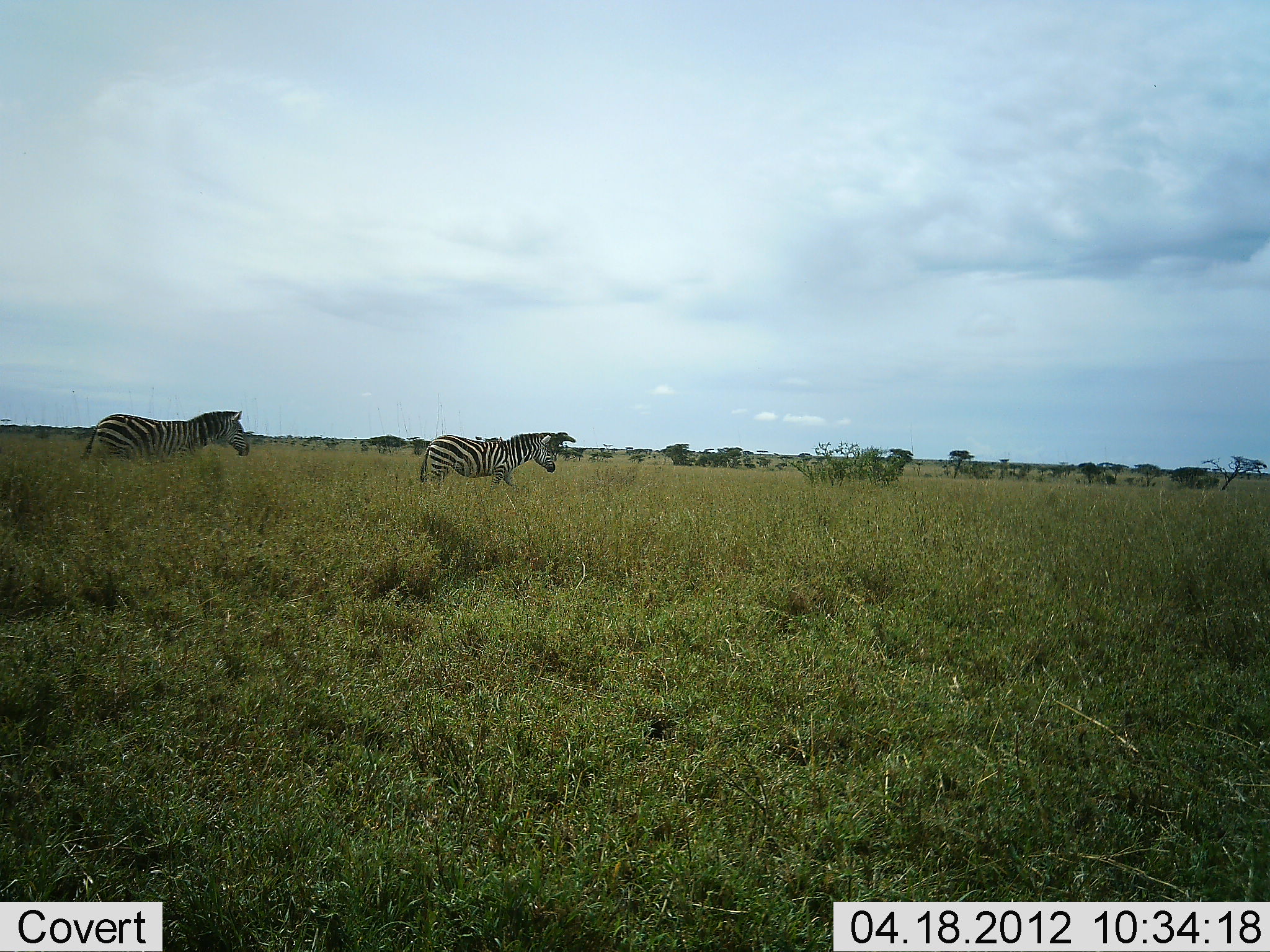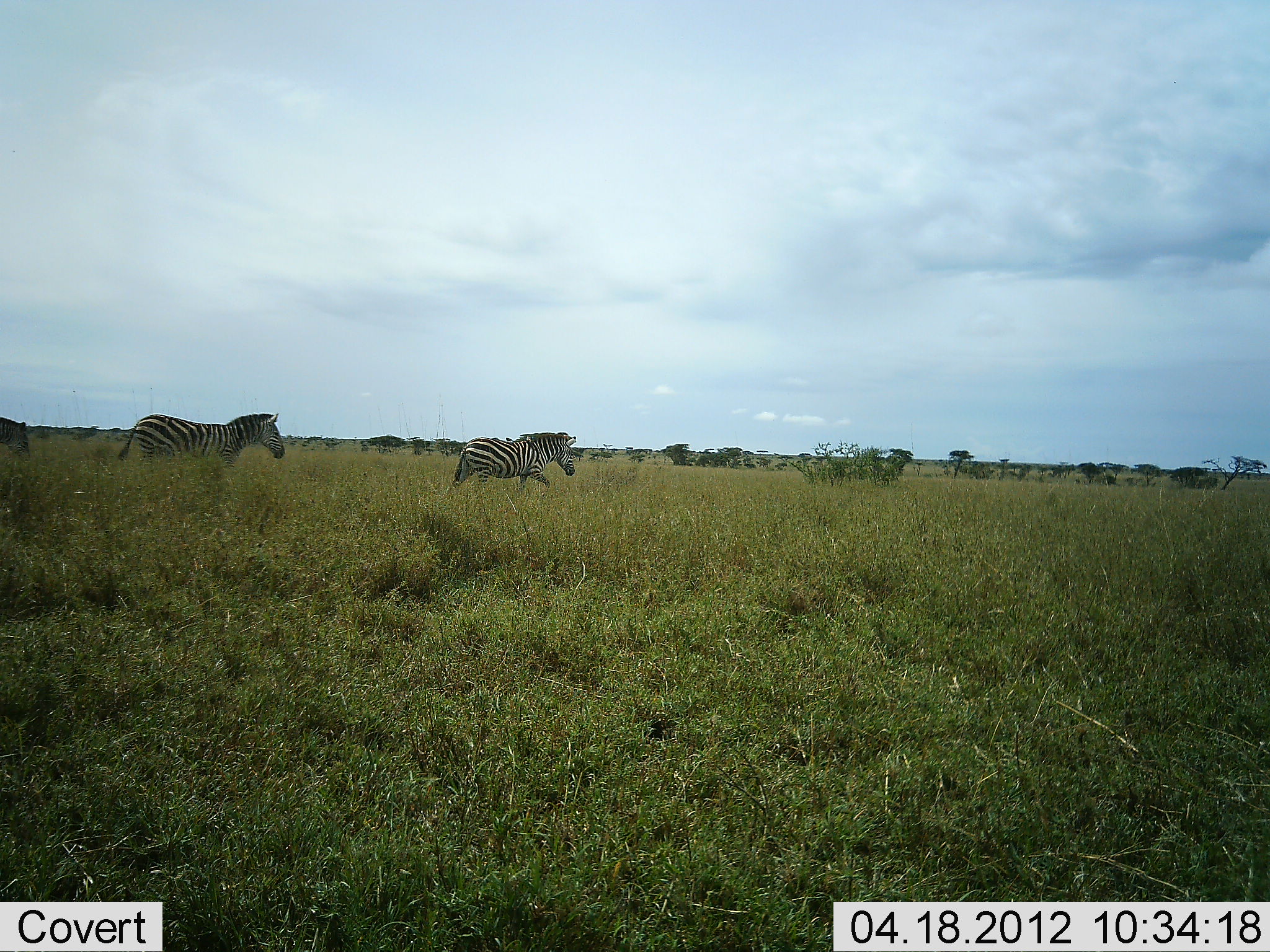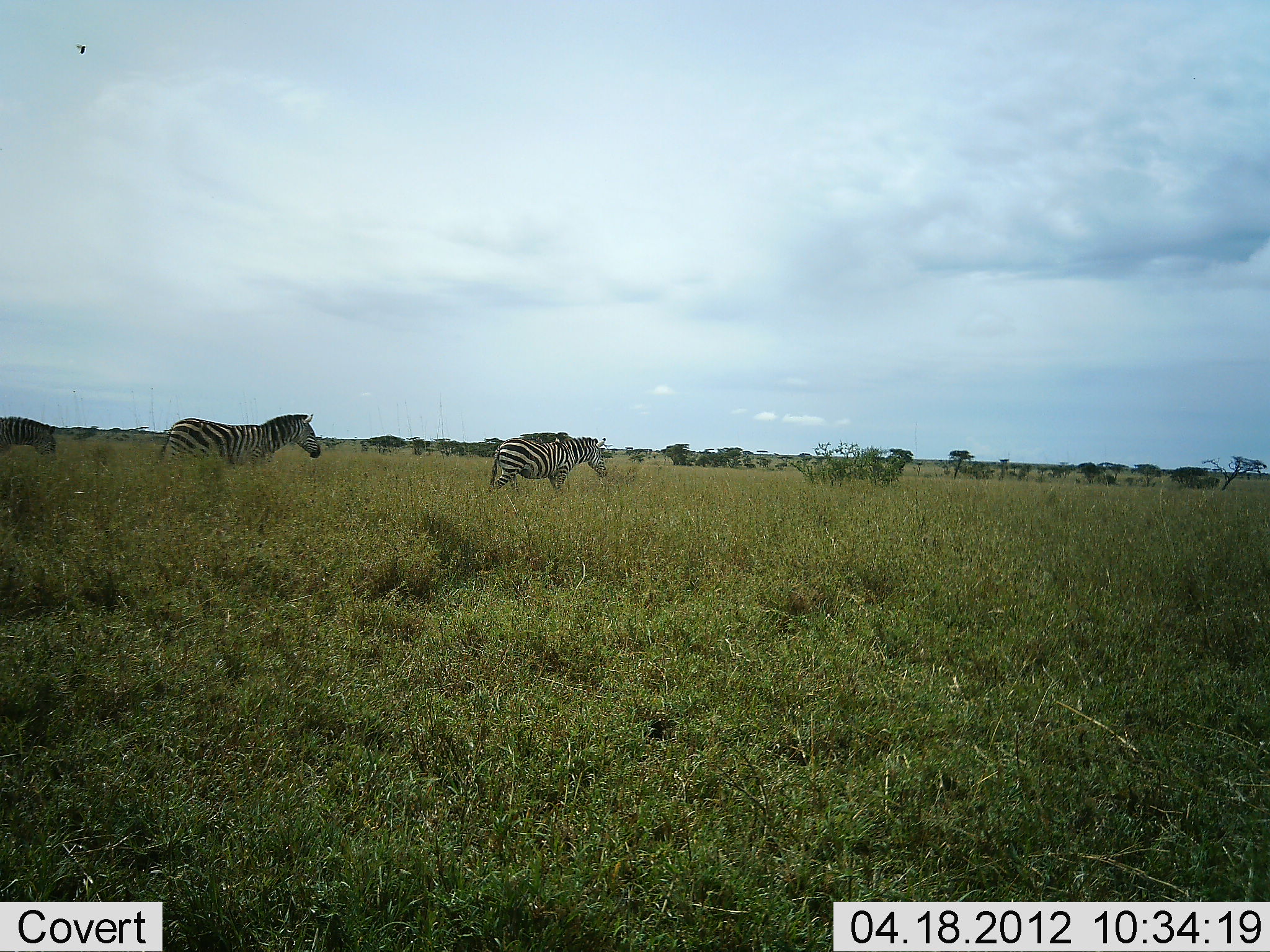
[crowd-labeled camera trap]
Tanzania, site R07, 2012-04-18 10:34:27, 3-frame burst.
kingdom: Animalia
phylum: Chordata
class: Mammalia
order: Perissodactyla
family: Equidae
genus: Equus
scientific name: Equus quagga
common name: plains zebra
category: zebra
Zebra (plains zebra) (Equus quagga), count 3. Behavior (volunteer vote fractions): standing 0%, resting 0%, moving 100%, interacting 0%. Young present (vote fraction): 0%. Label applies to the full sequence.